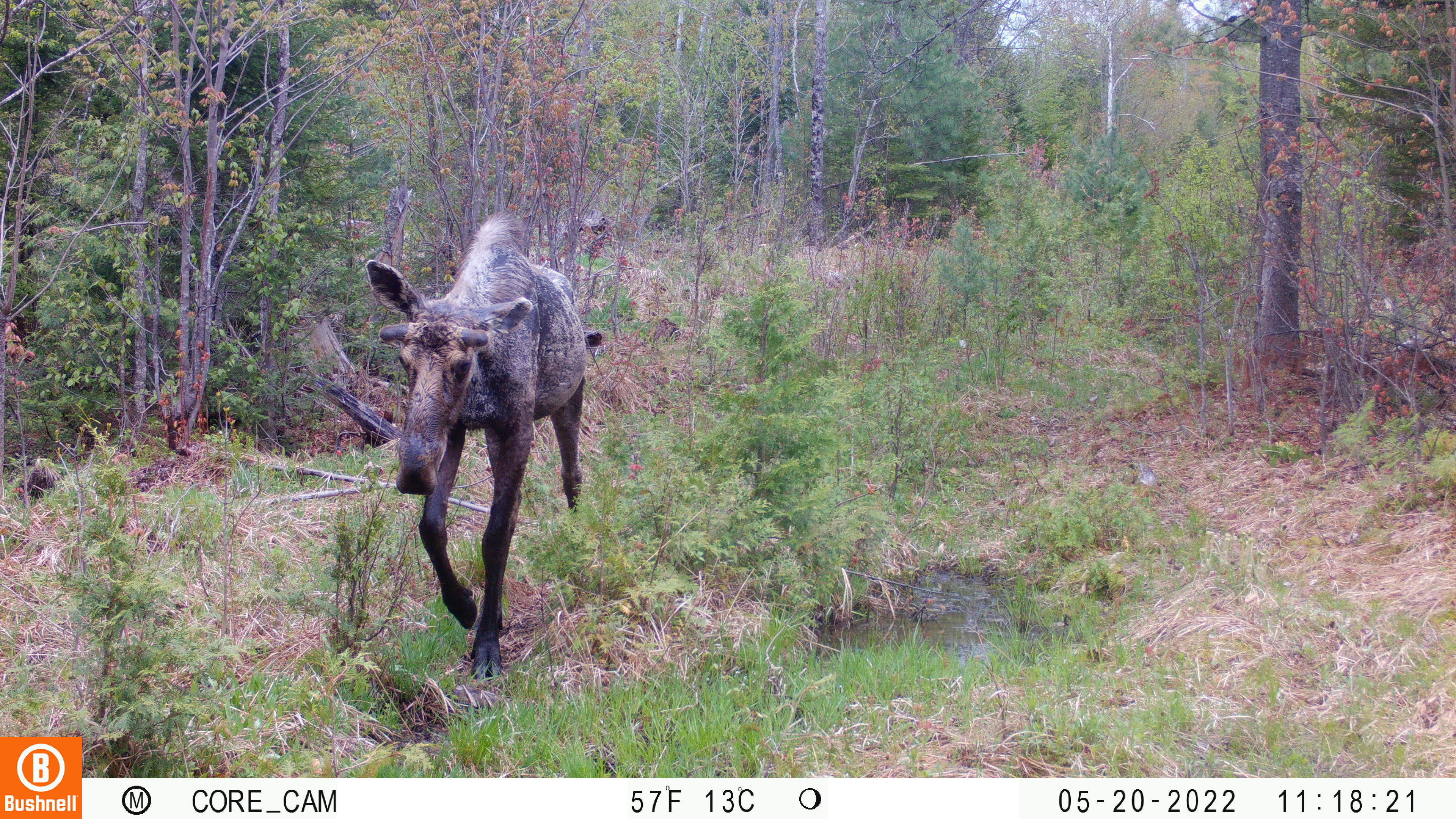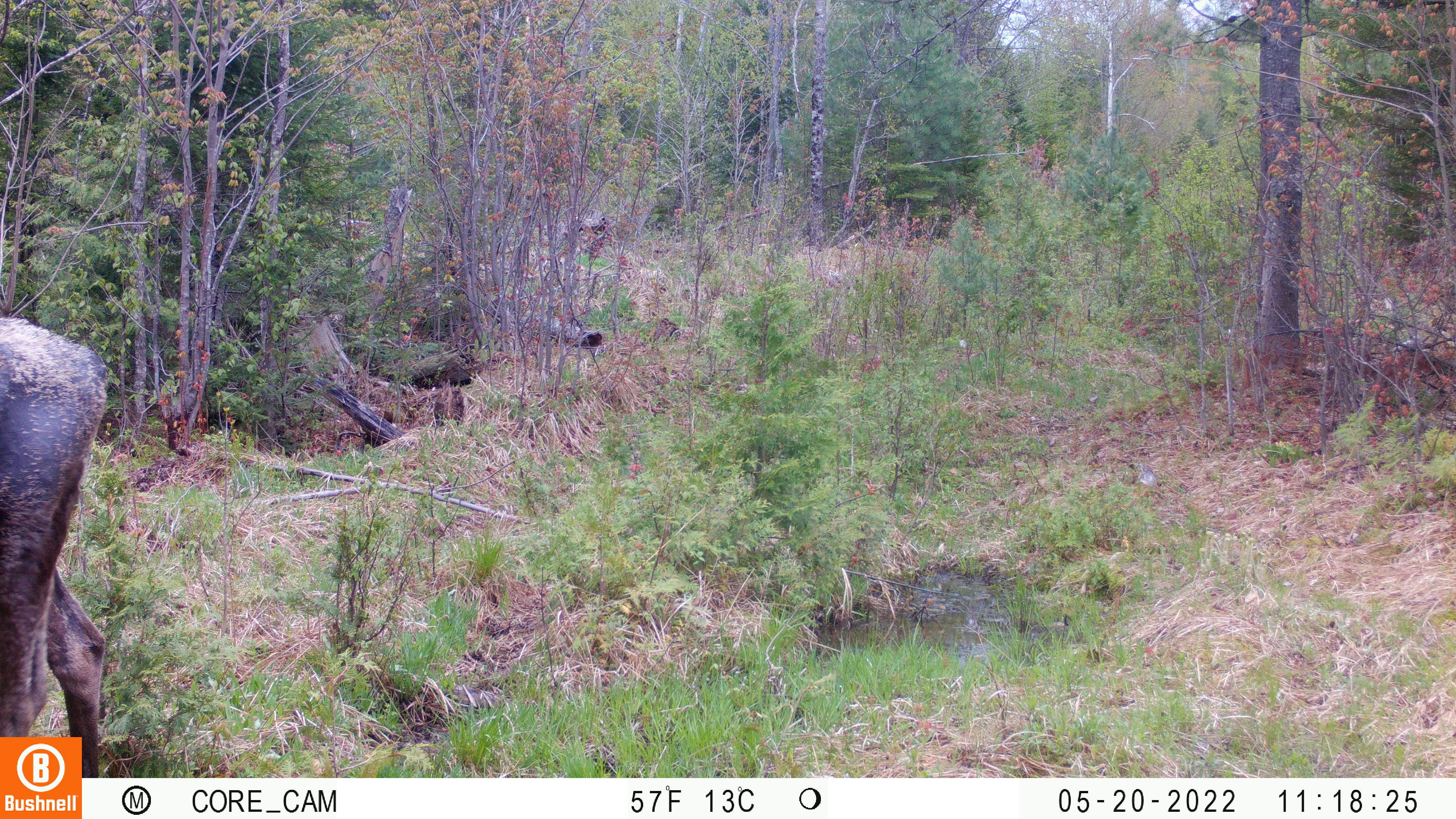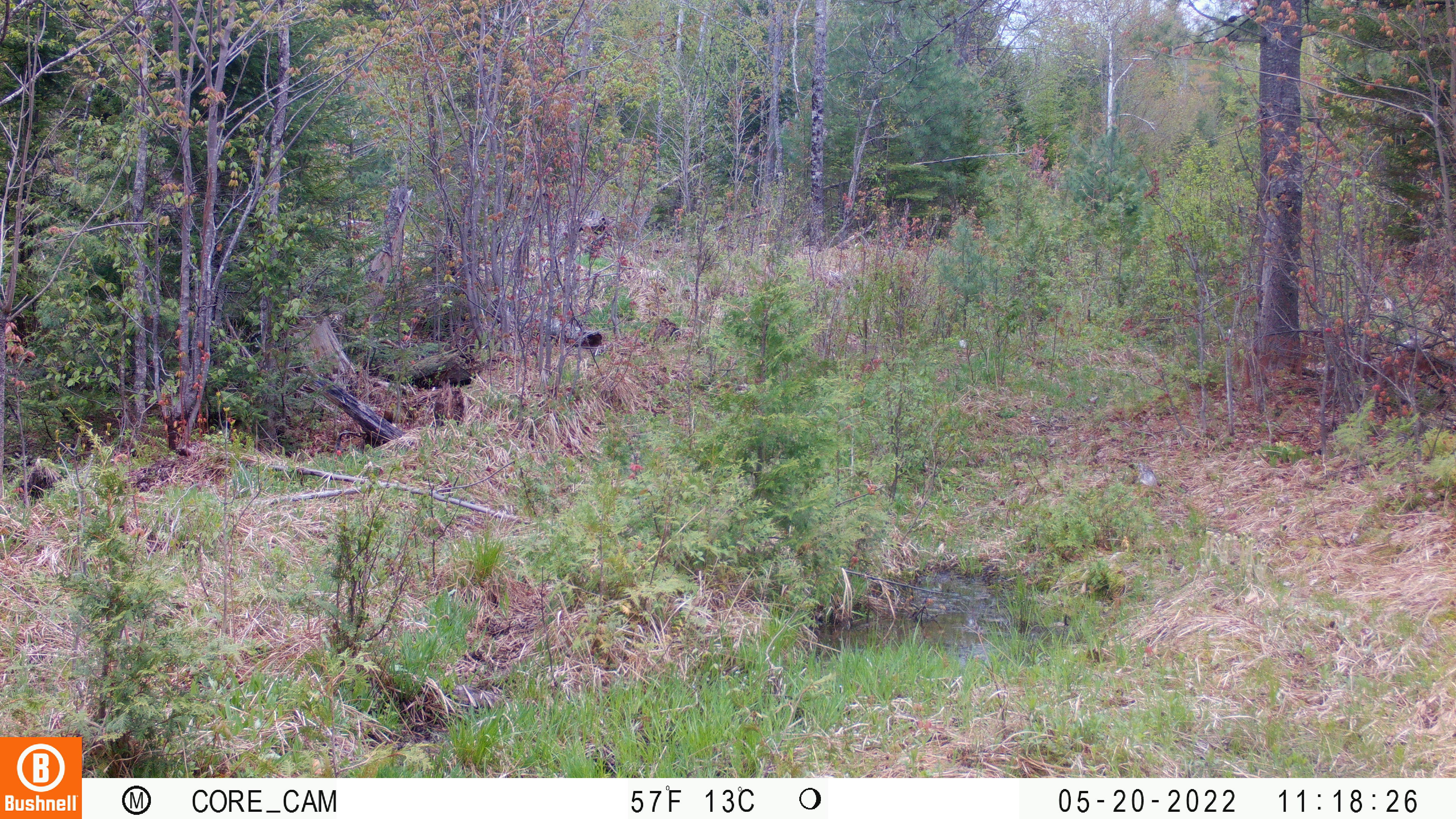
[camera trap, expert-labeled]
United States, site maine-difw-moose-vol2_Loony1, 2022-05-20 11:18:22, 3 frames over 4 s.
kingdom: Animalia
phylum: Chordata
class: Mammalia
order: Artiodactyla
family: Cervidae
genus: Alces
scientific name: Alces alces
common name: moose